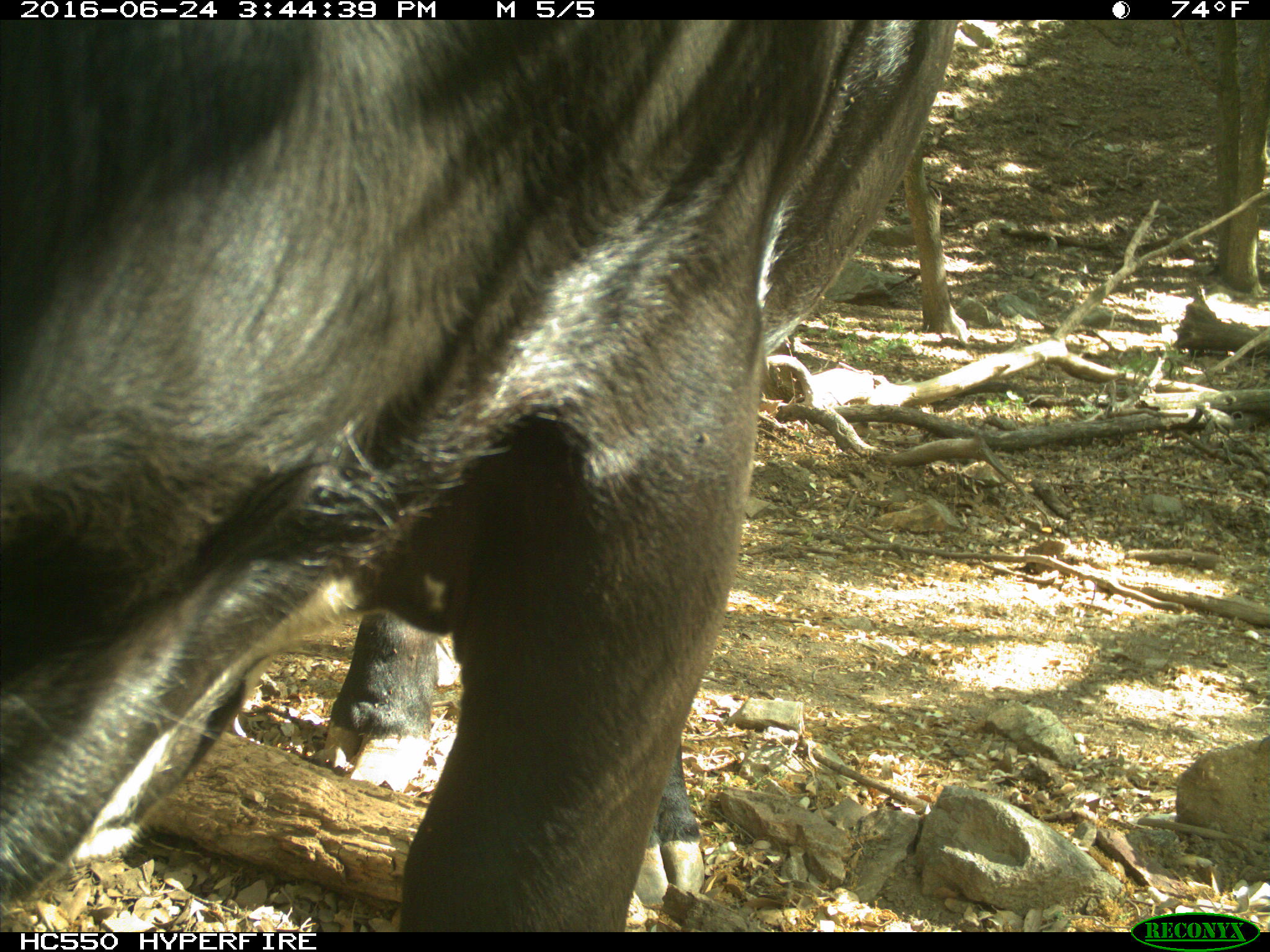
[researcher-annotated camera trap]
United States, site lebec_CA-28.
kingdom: Animalia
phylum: Chordata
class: Mammalia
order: Artiodactyla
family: Bovidae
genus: Bos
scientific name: Bos taurus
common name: domestic cow